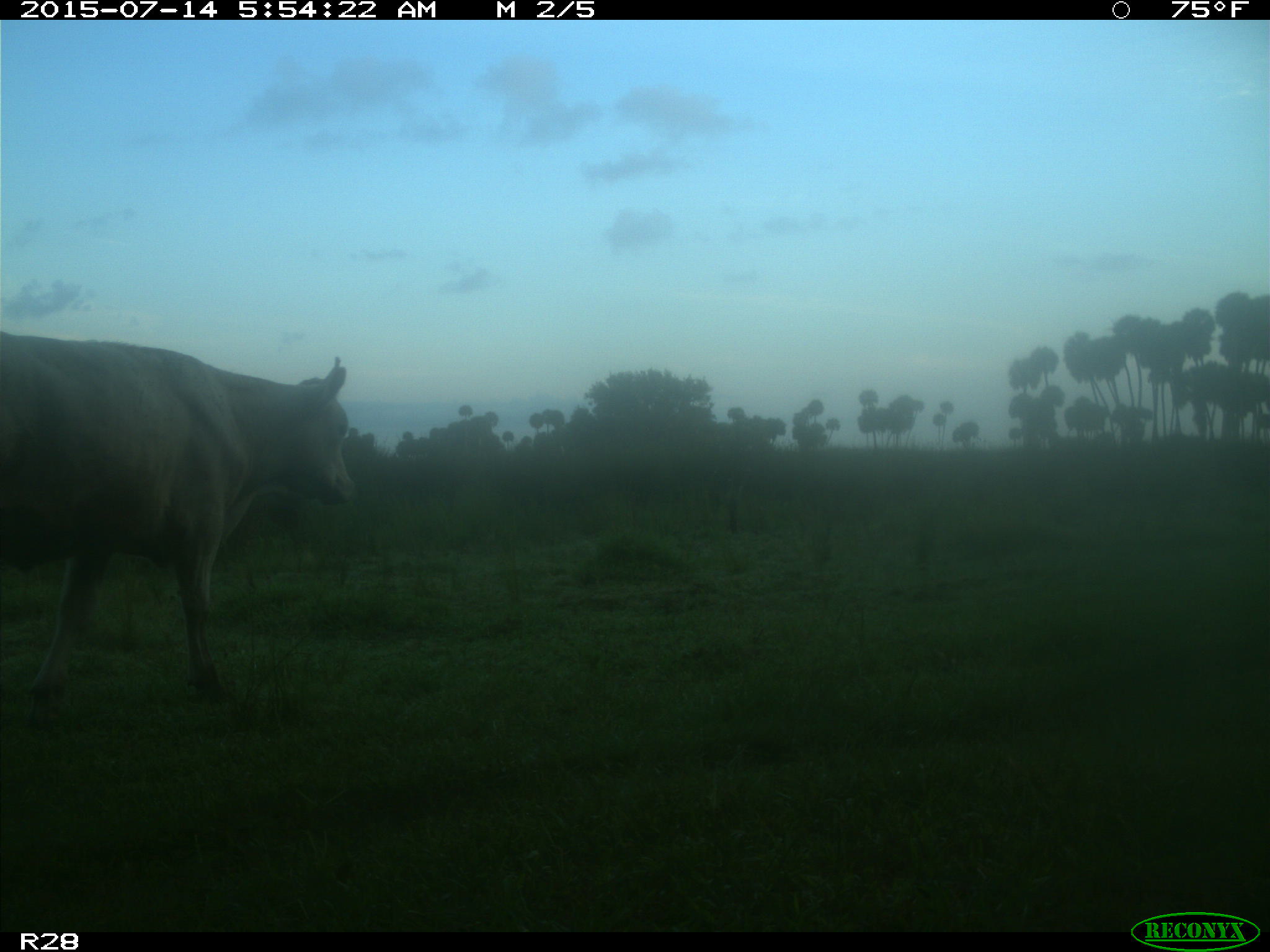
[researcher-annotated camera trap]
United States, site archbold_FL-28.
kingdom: Animalia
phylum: Chordata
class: Mammalia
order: Artiodactyla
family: Bovidae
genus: Bos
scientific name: Bos taurus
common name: domestic cow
Bos taurus (domestic cow).